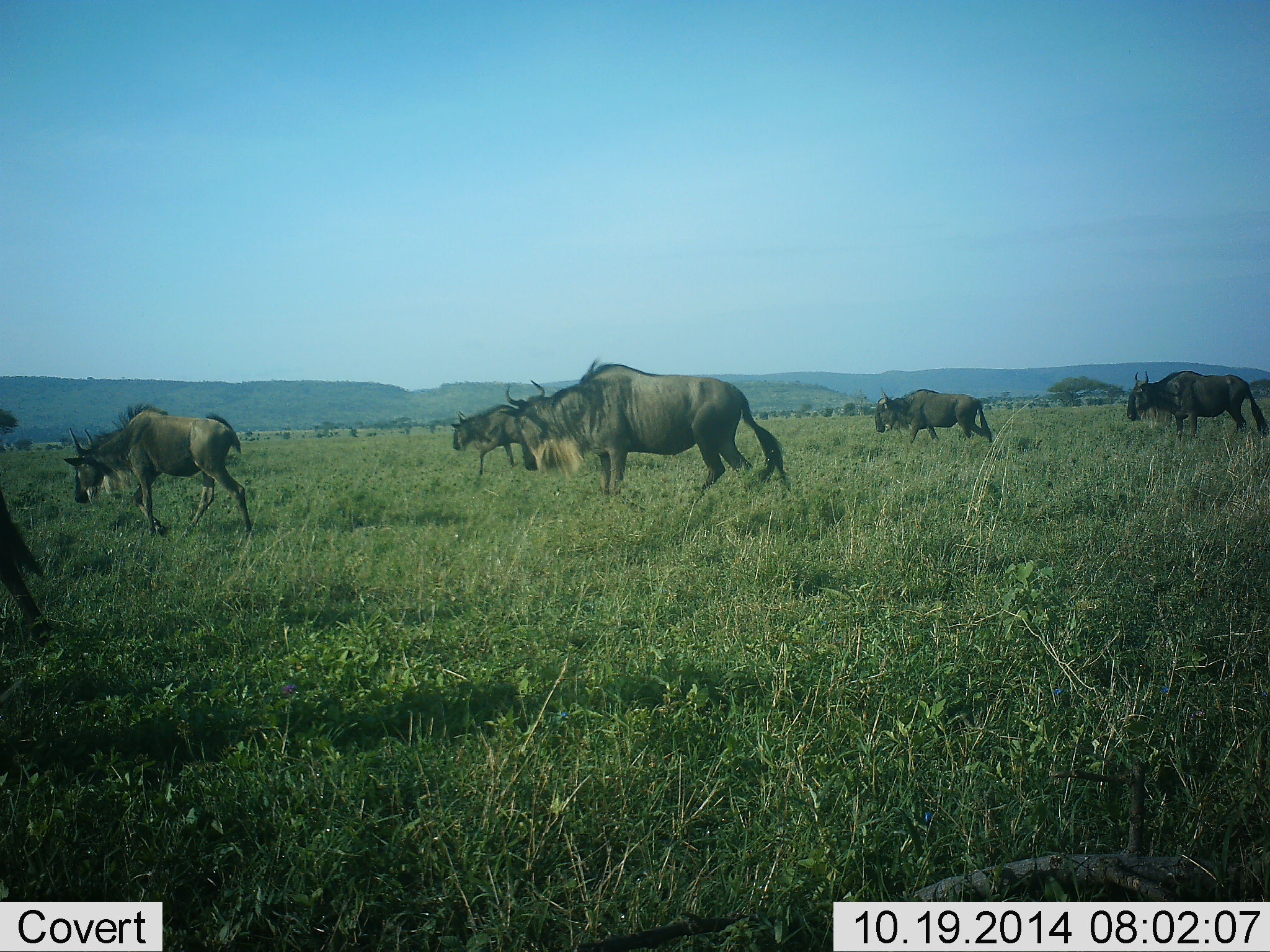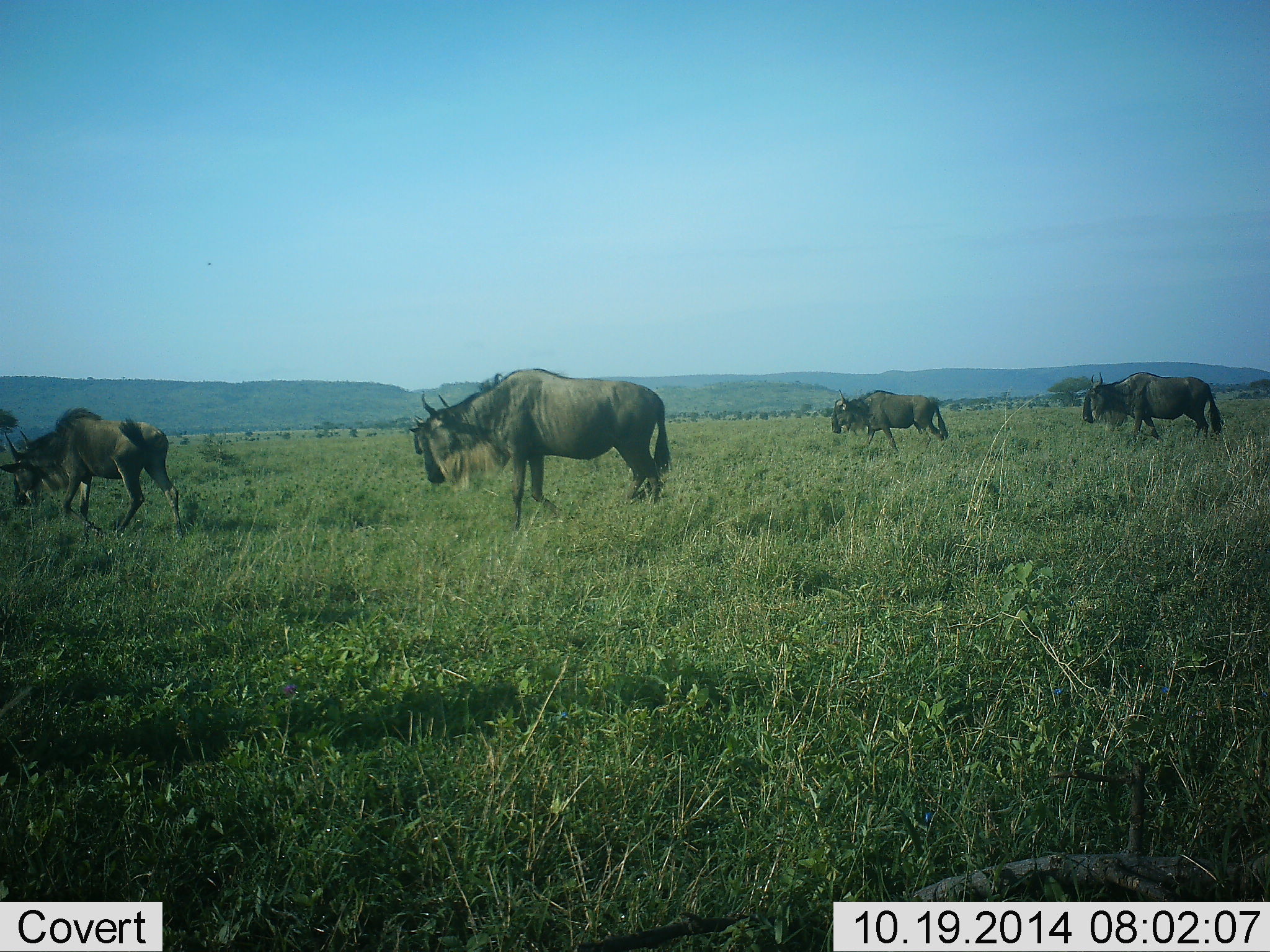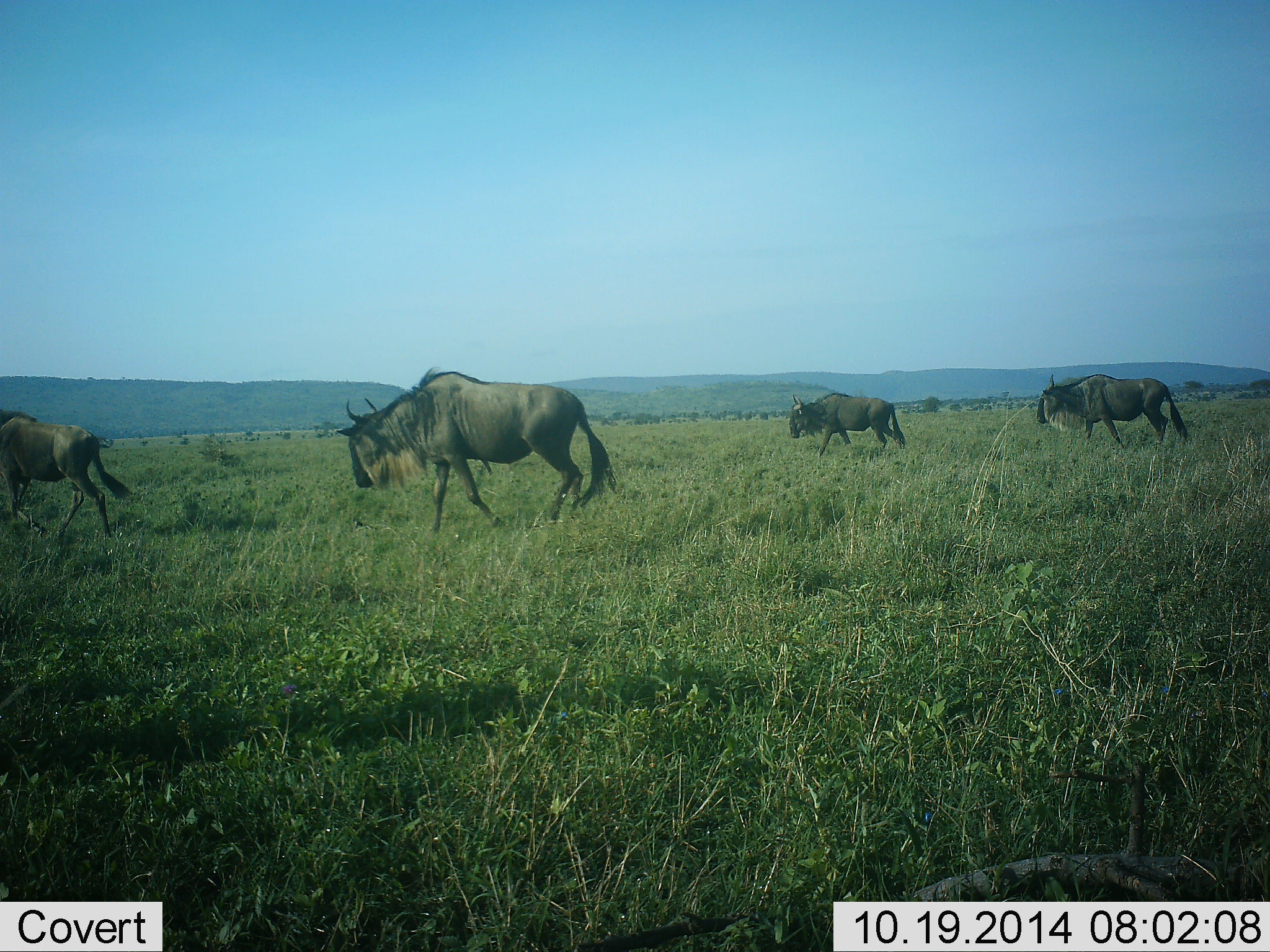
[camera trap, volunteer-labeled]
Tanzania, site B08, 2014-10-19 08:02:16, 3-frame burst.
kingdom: Animalia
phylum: Chordata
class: Mammalia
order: Artiodactyla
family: Bovidae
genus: Connochaetes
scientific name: Connochaetes taurinus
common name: blue wildebeest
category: wildebeest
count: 6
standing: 10%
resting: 0%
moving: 80%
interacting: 0%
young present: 10%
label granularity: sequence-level